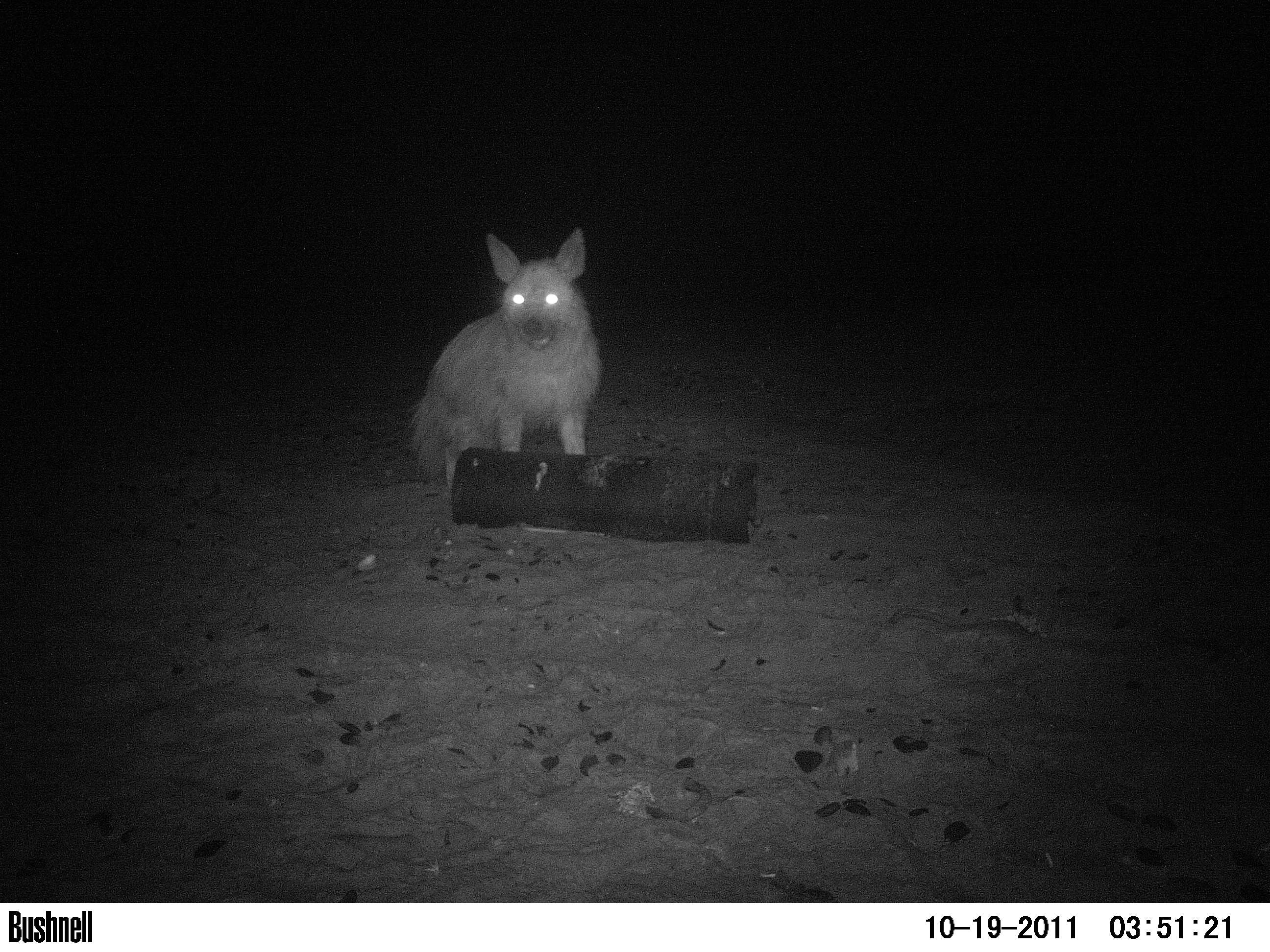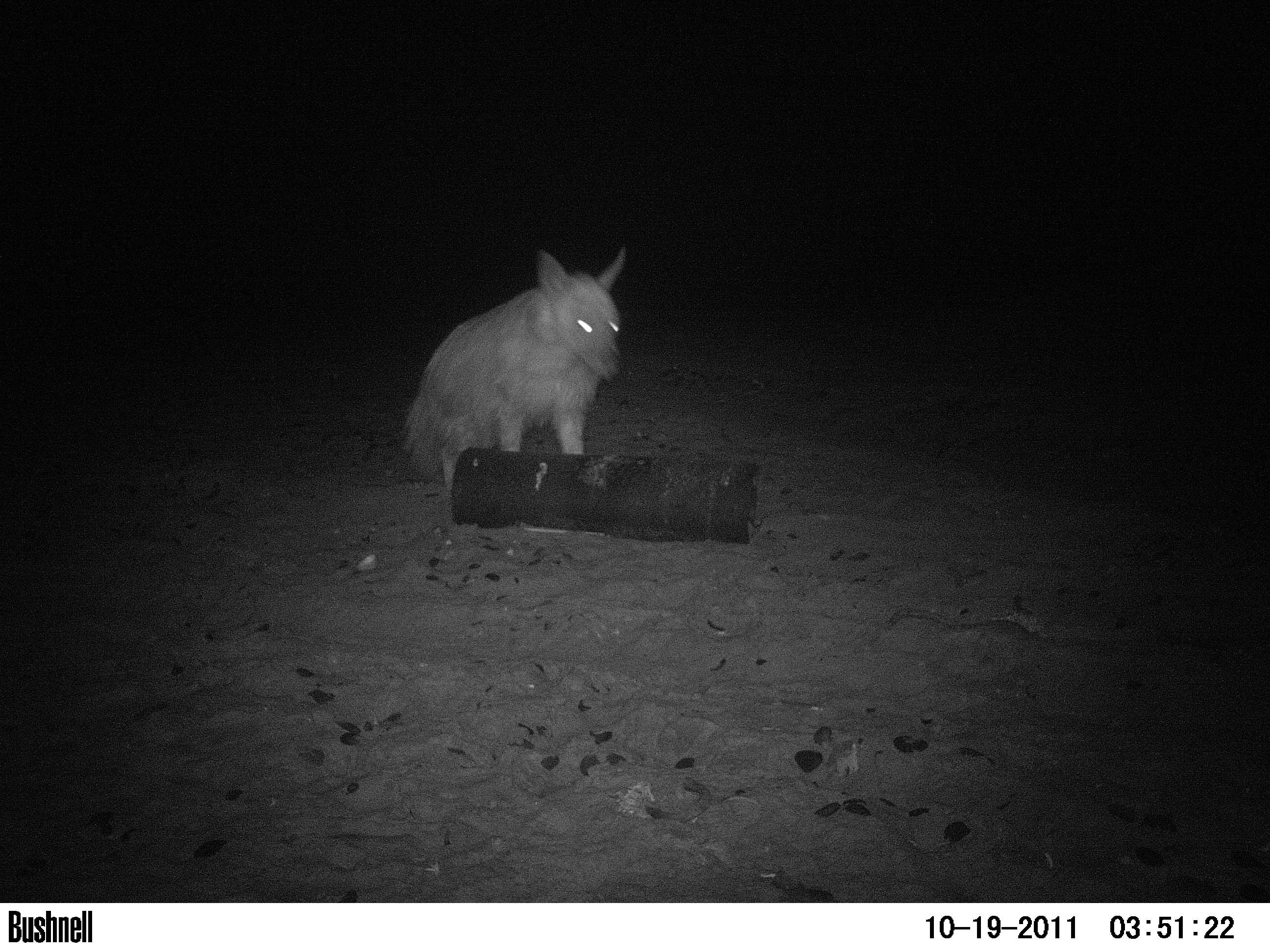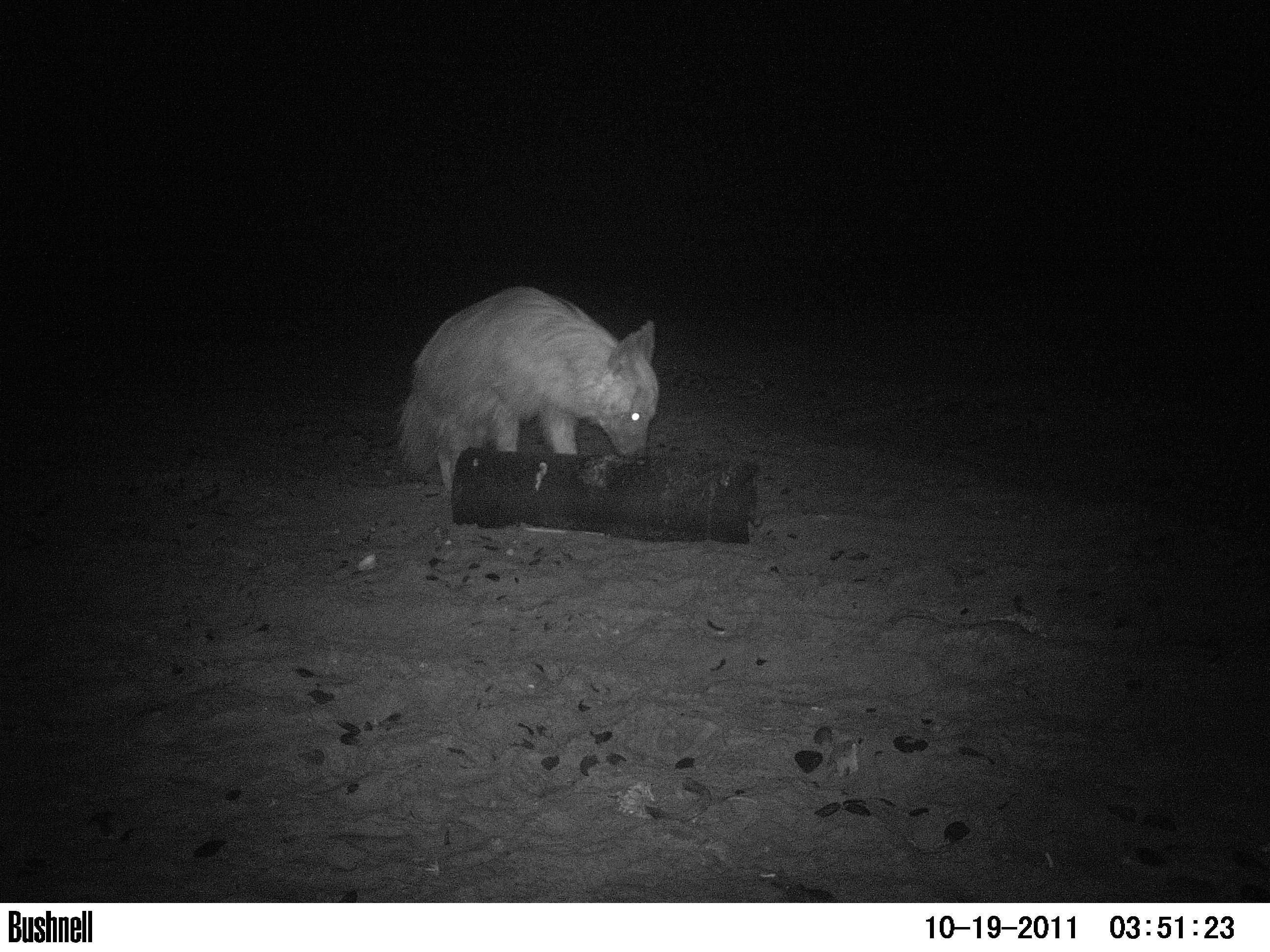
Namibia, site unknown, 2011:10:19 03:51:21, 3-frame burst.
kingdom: Animalia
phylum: Chordata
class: Mammalia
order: Carnivora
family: Hyaenidae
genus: Parahyaena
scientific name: Parahyaena brunnea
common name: brown hyena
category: hyaena brunnea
Hyaena brunnea (brown hyena) (Parahyaena brunnea).